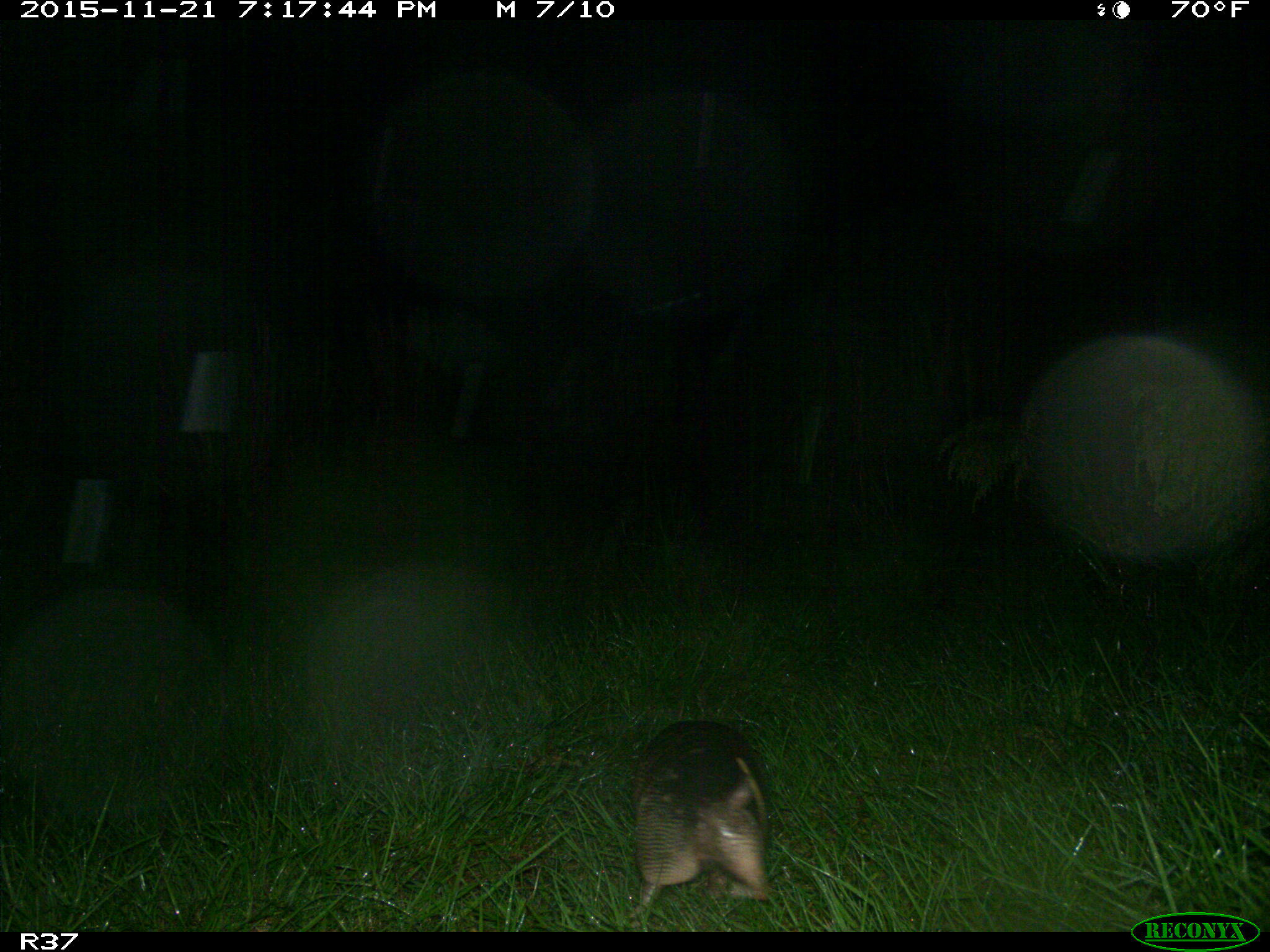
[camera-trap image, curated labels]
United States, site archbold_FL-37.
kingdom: Animalia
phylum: Chordata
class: Mammalia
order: Cingulata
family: Dasypodidae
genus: Dasypus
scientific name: Dasypus novemcinctus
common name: nine-banded armadillo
Dasypus novemcinctus (nine-banded armadillo).